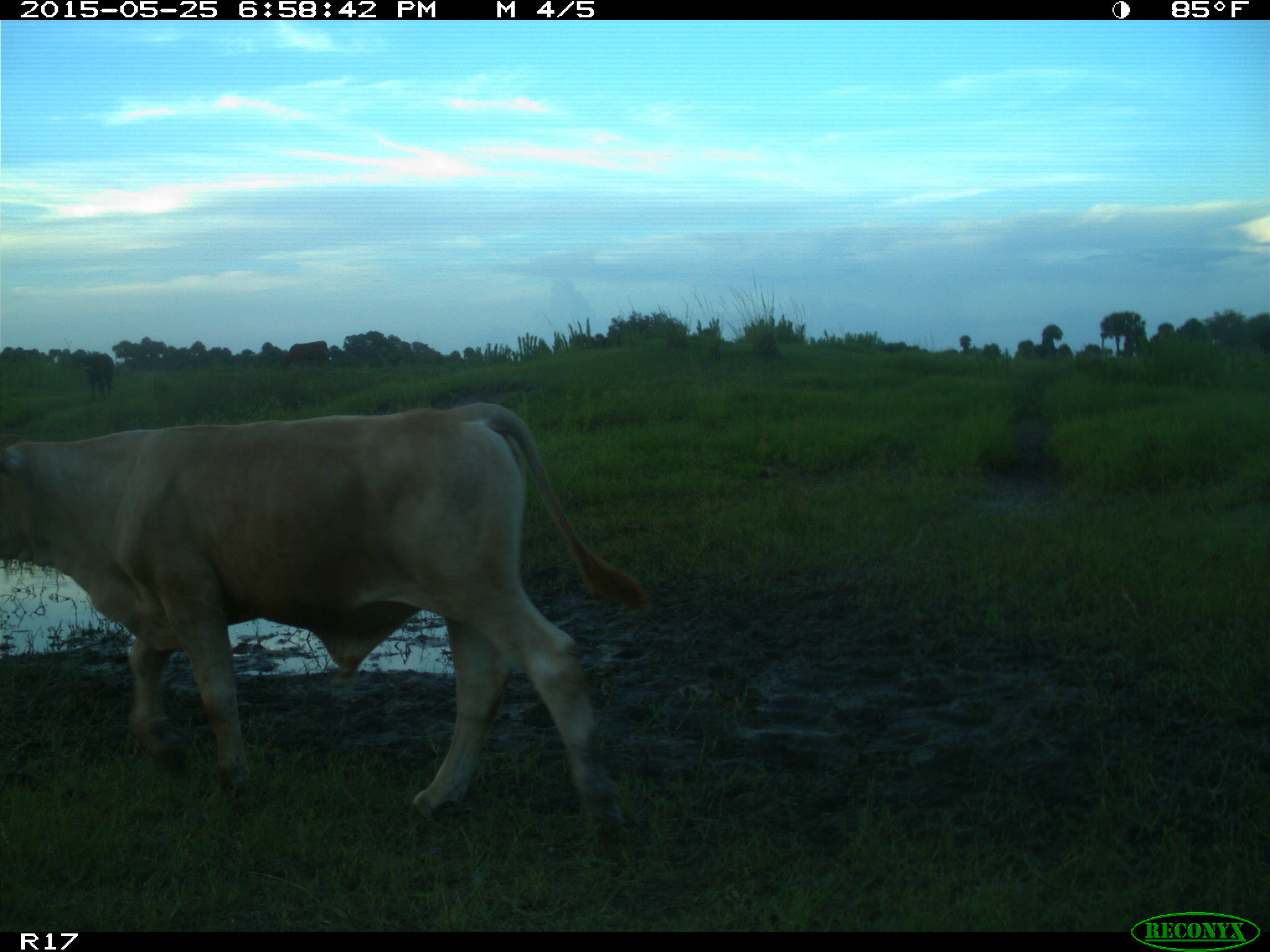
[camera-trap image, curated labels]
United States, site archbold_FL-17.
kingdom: Animalia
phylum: Chordata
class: Mammalia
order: Artiodactyla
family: Bovidae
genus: Bos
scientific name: Bos taurus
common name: domestic cow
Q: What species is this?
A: Bos taurus (domestic cow).